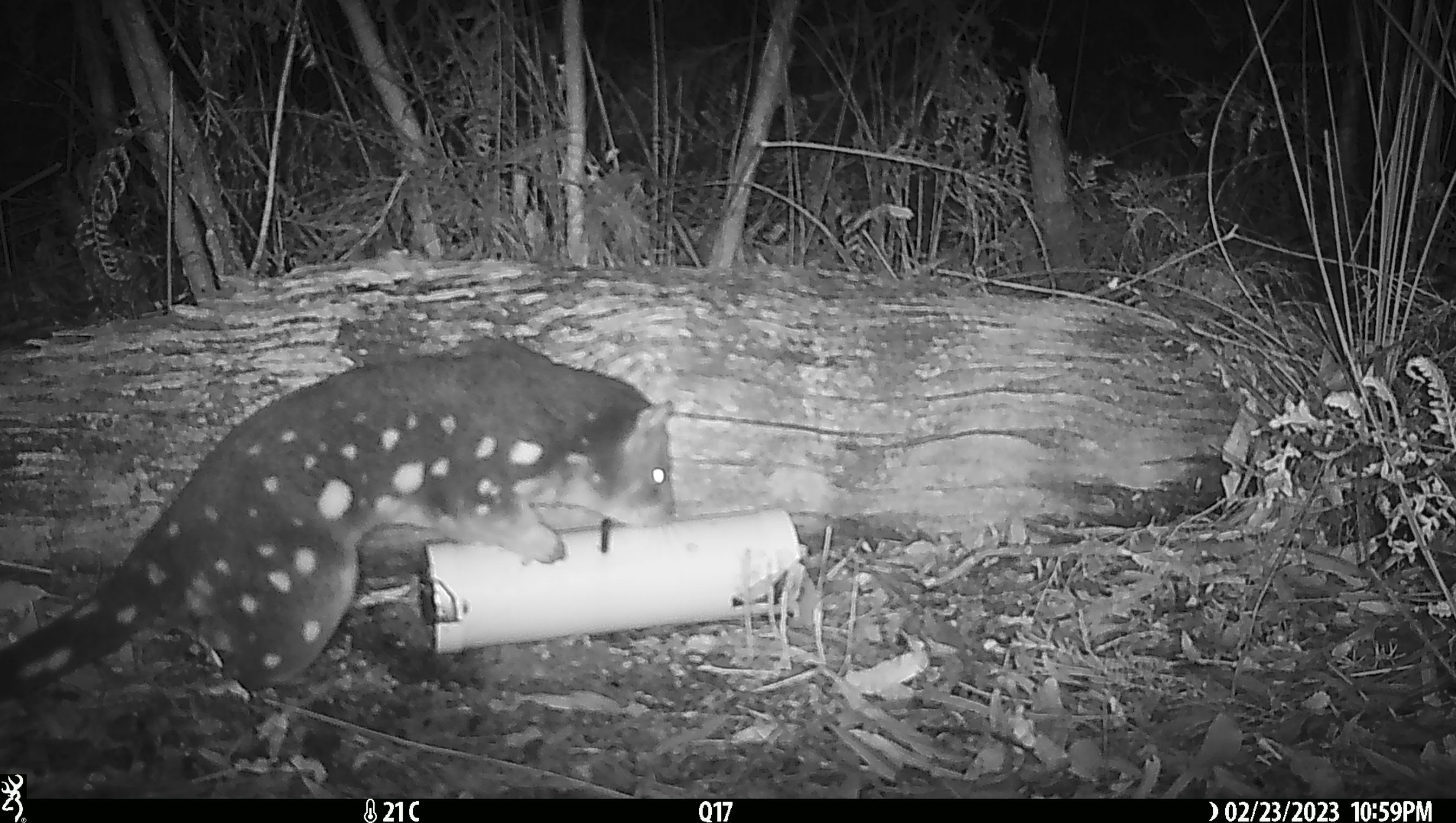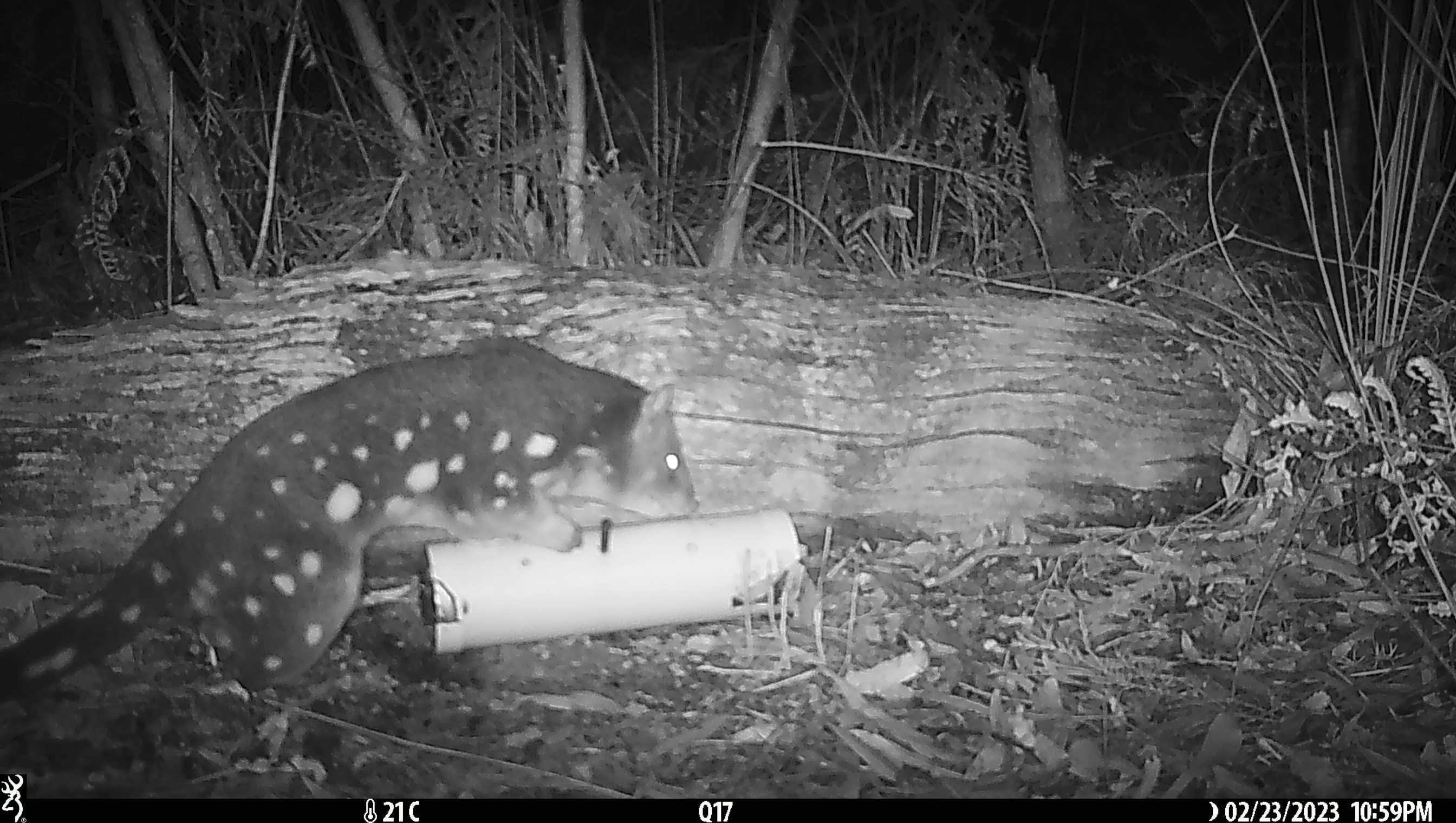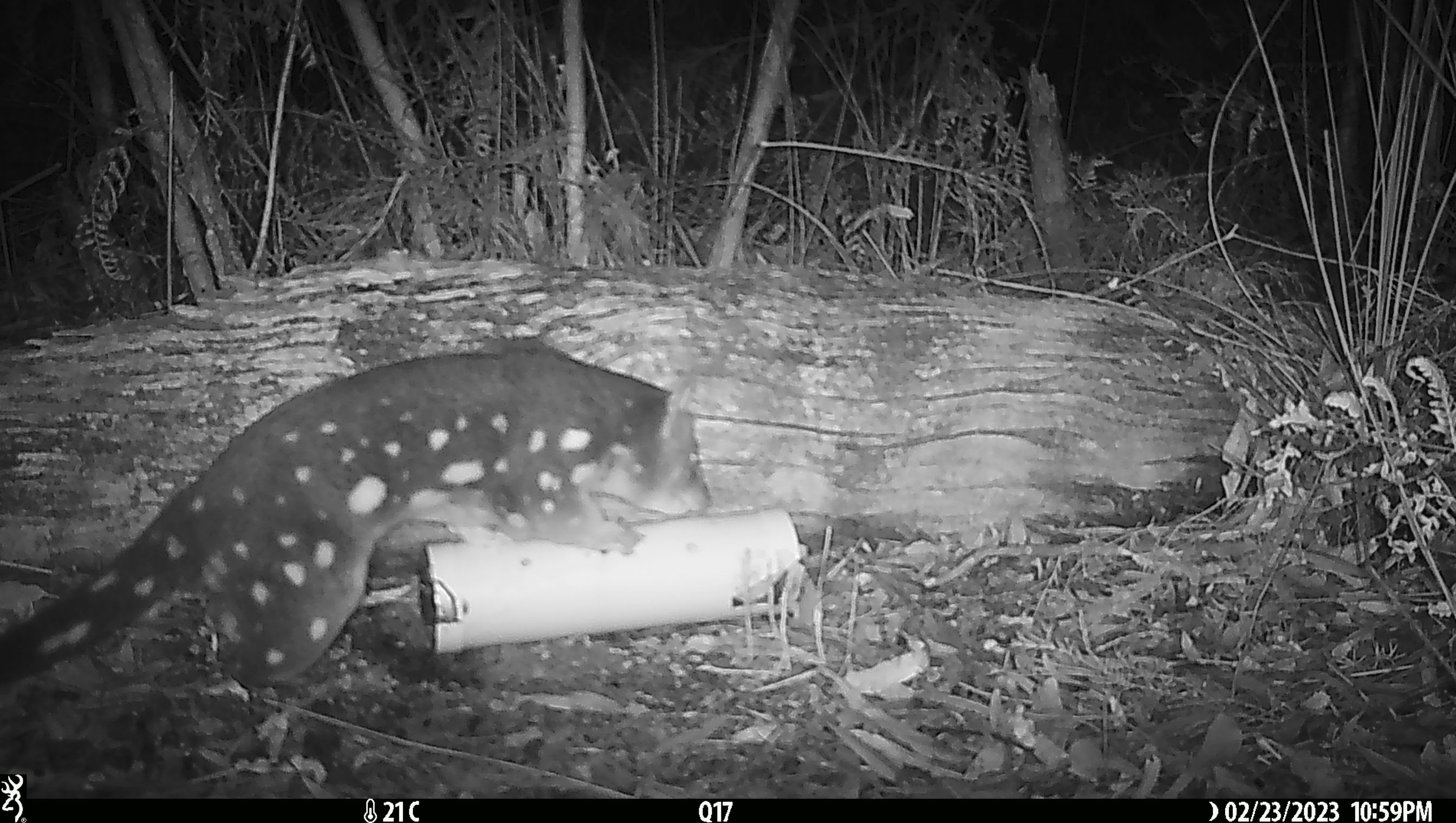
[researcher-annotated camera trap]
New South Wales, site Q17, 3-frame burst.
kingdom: Animalia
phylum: Chordata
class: Mammalia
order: Dasyuromorphia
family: Dasyuridae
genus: Dasyurus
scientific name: Dasyurus maculatus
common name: spotted-tailed quoll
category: quoll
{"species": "quoll (spotted-tailed quoll) (Dasyurus maculatus)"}